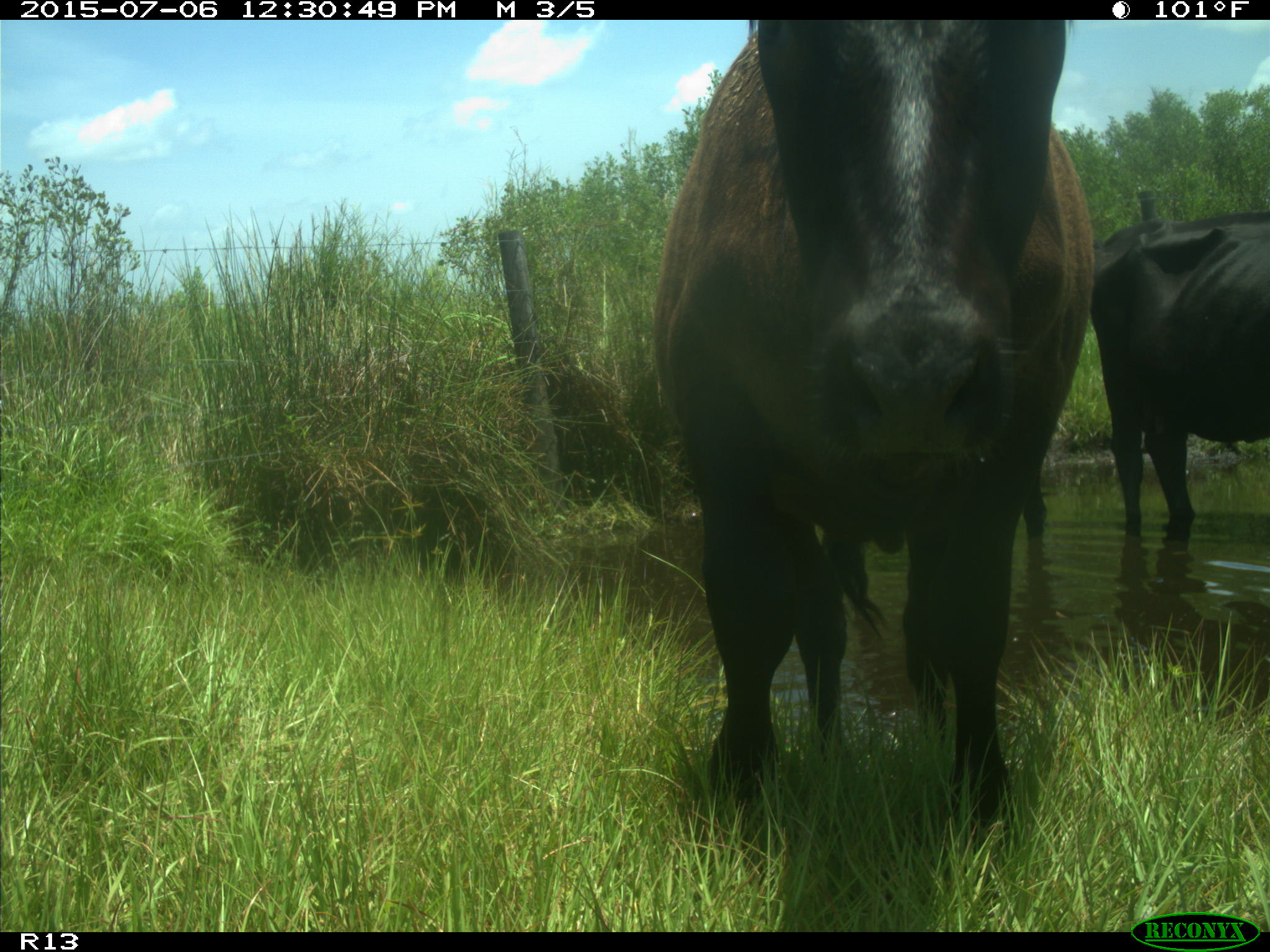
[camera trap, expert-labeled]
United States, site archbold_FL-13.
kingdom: Animalia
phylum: Chordata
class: Mammalia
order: Artiodactyla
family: Bovidae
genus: Bos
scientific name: Bos taurus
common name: domestic cow